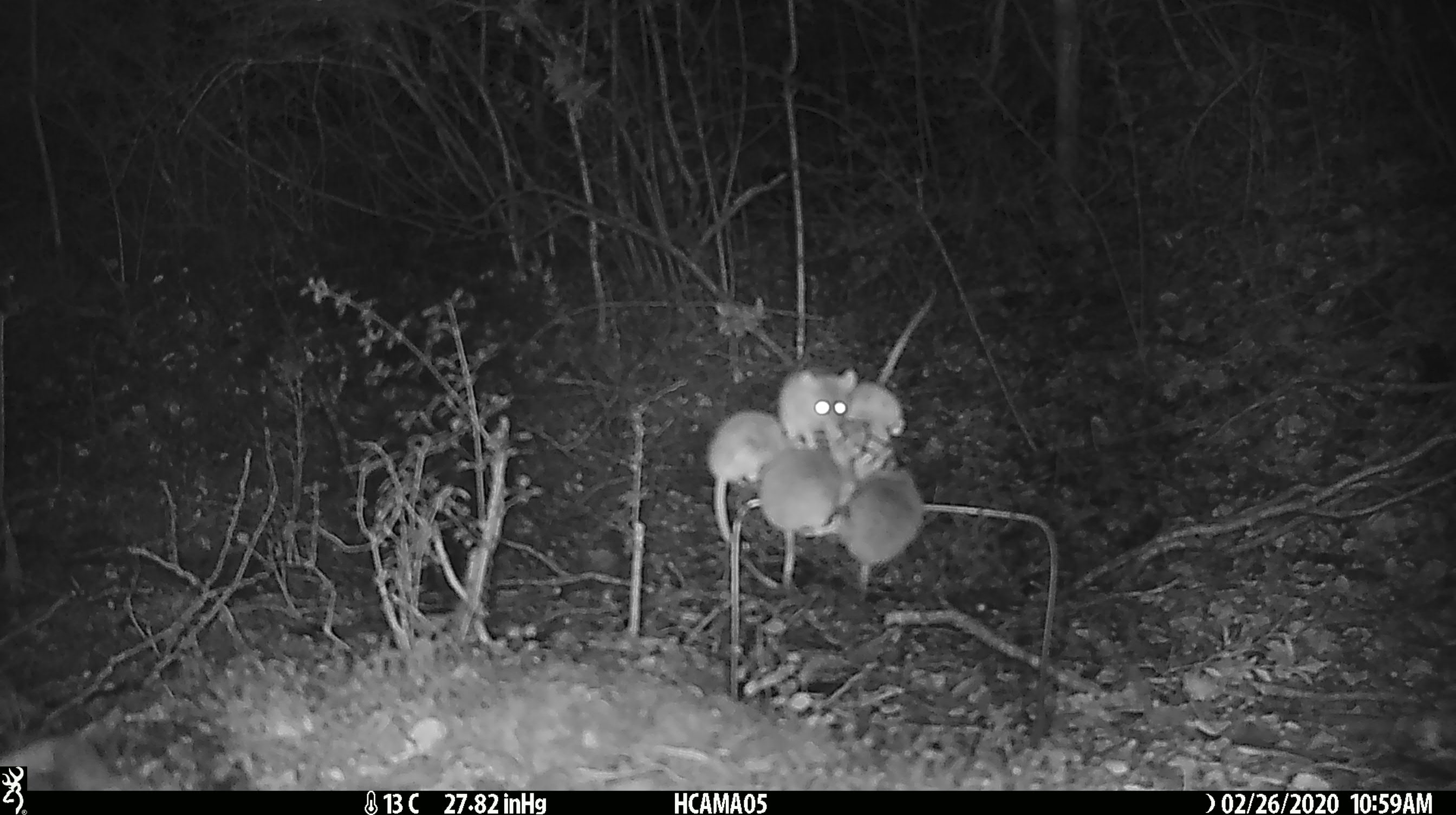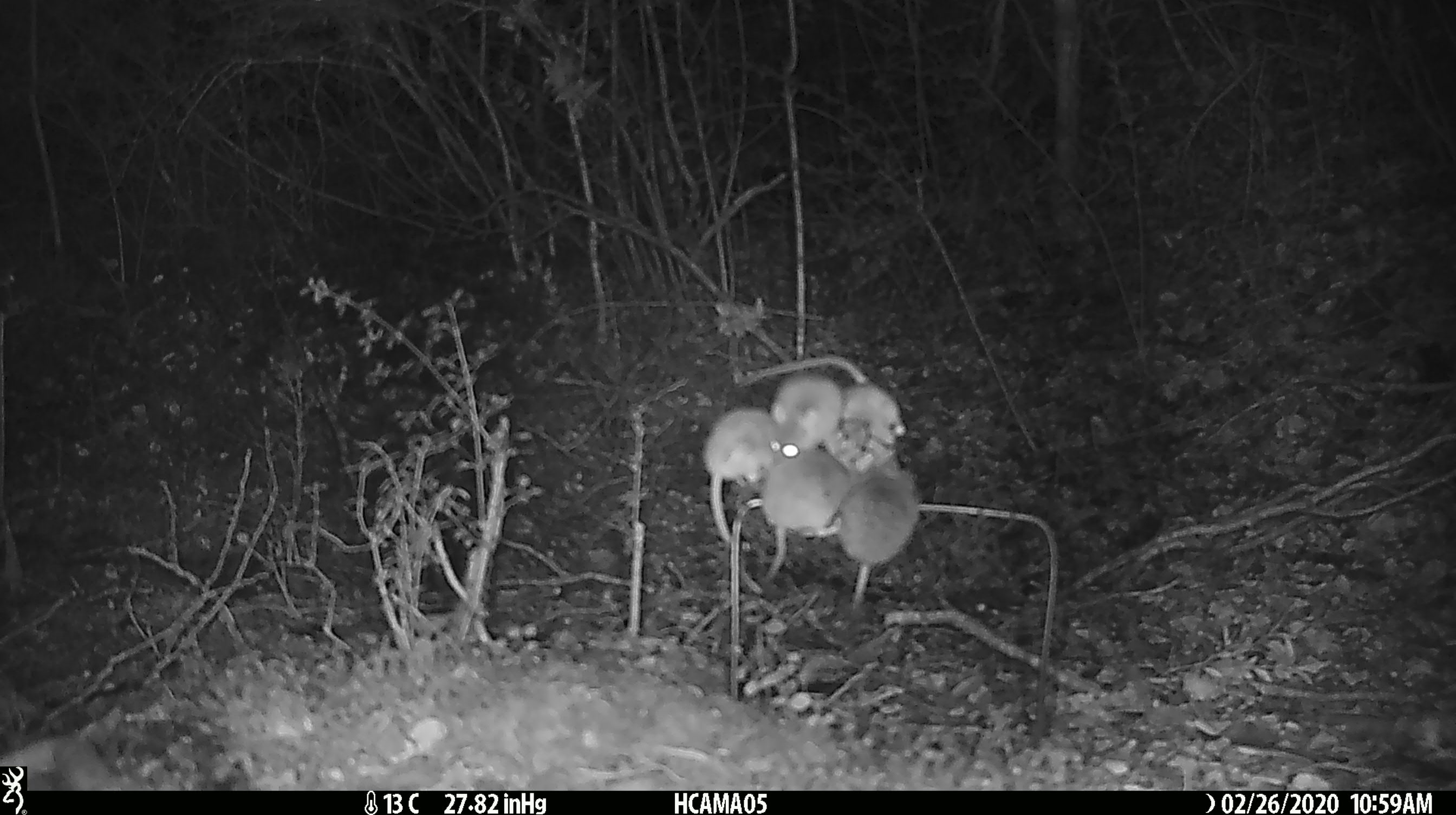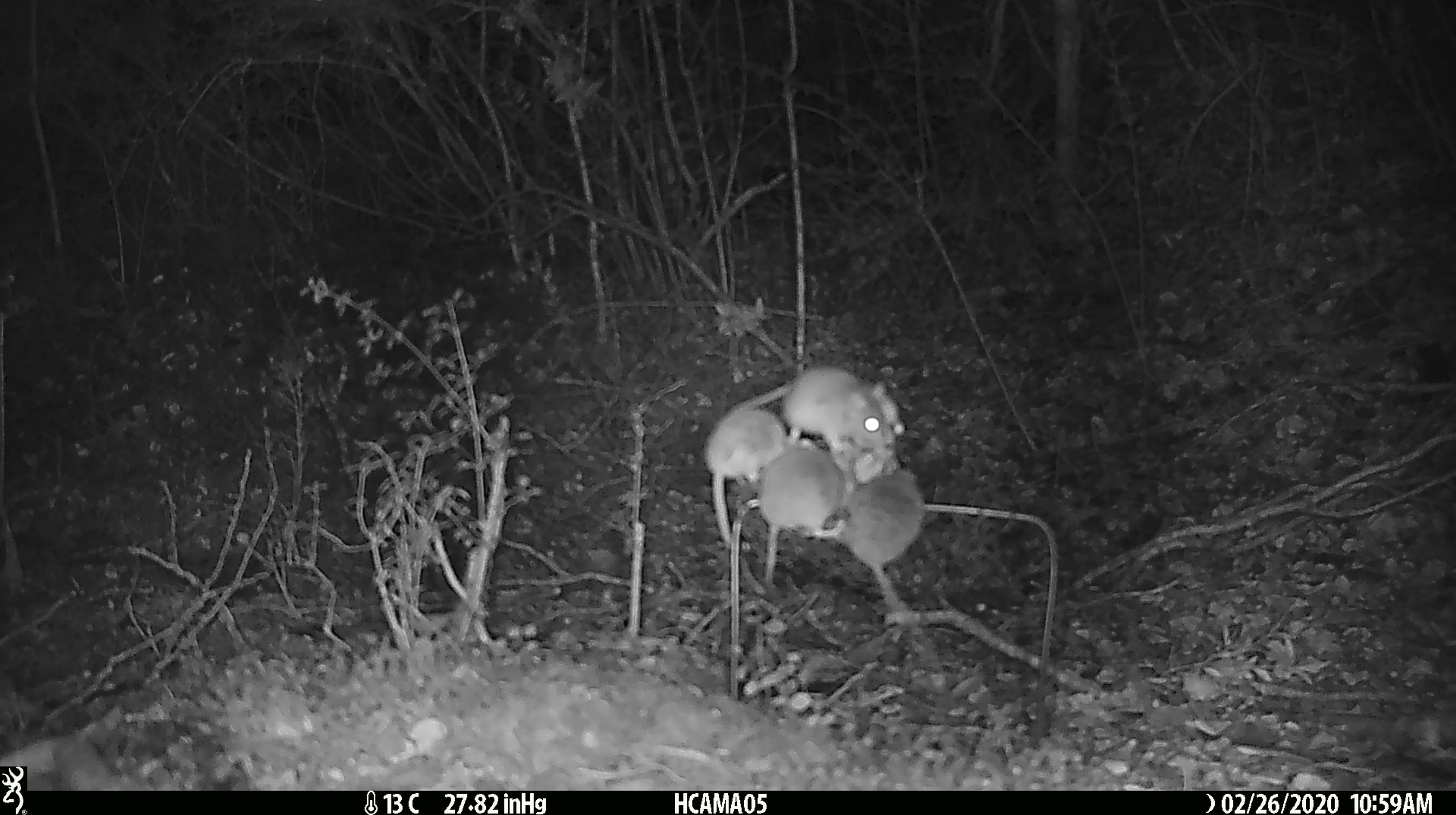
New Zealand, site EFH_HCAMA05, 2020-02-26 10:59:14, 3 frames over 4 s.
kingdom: Animalia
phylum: Chordata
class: Mammalia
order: Rodentia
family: Muridae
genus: Mus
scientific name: Mus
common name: mouse